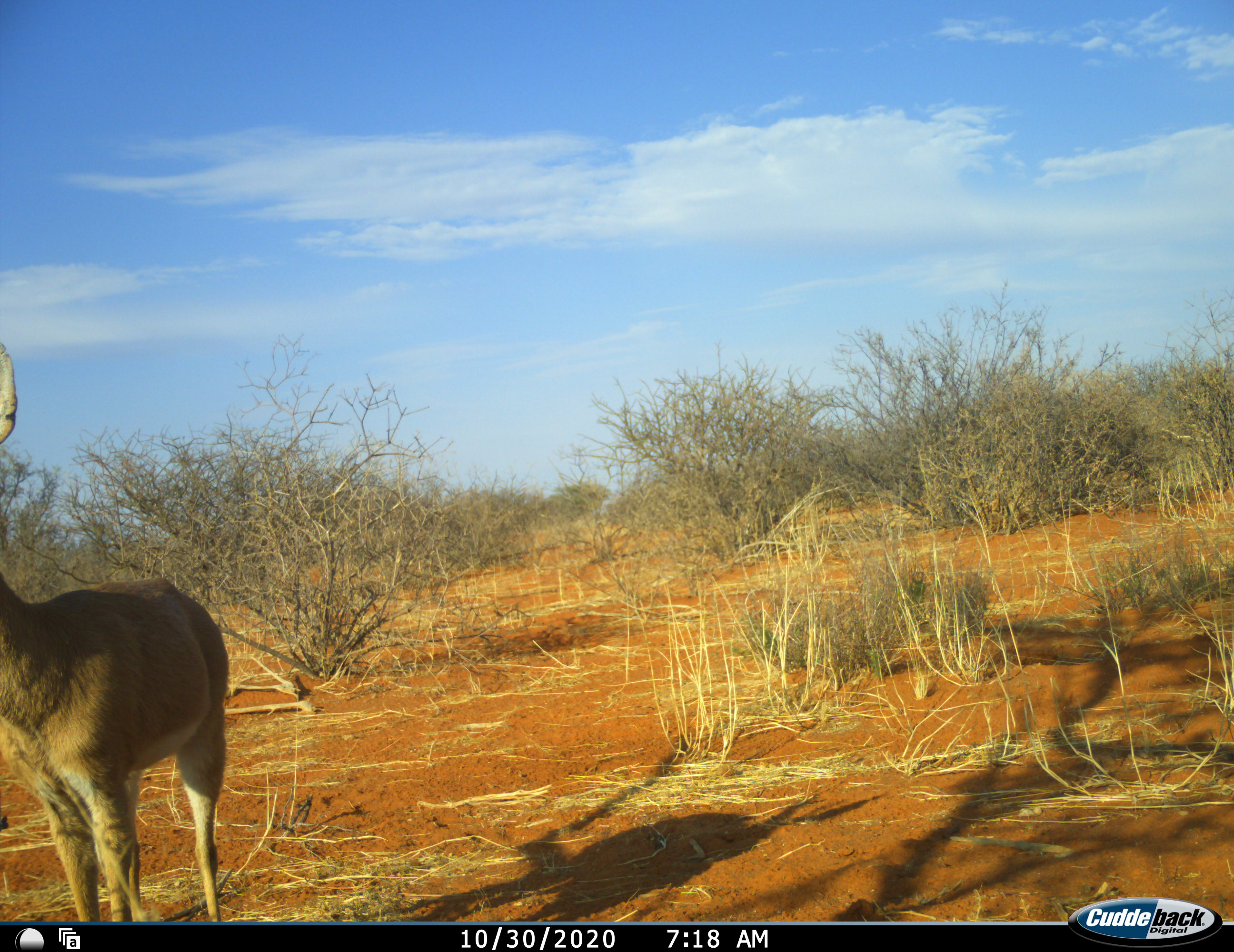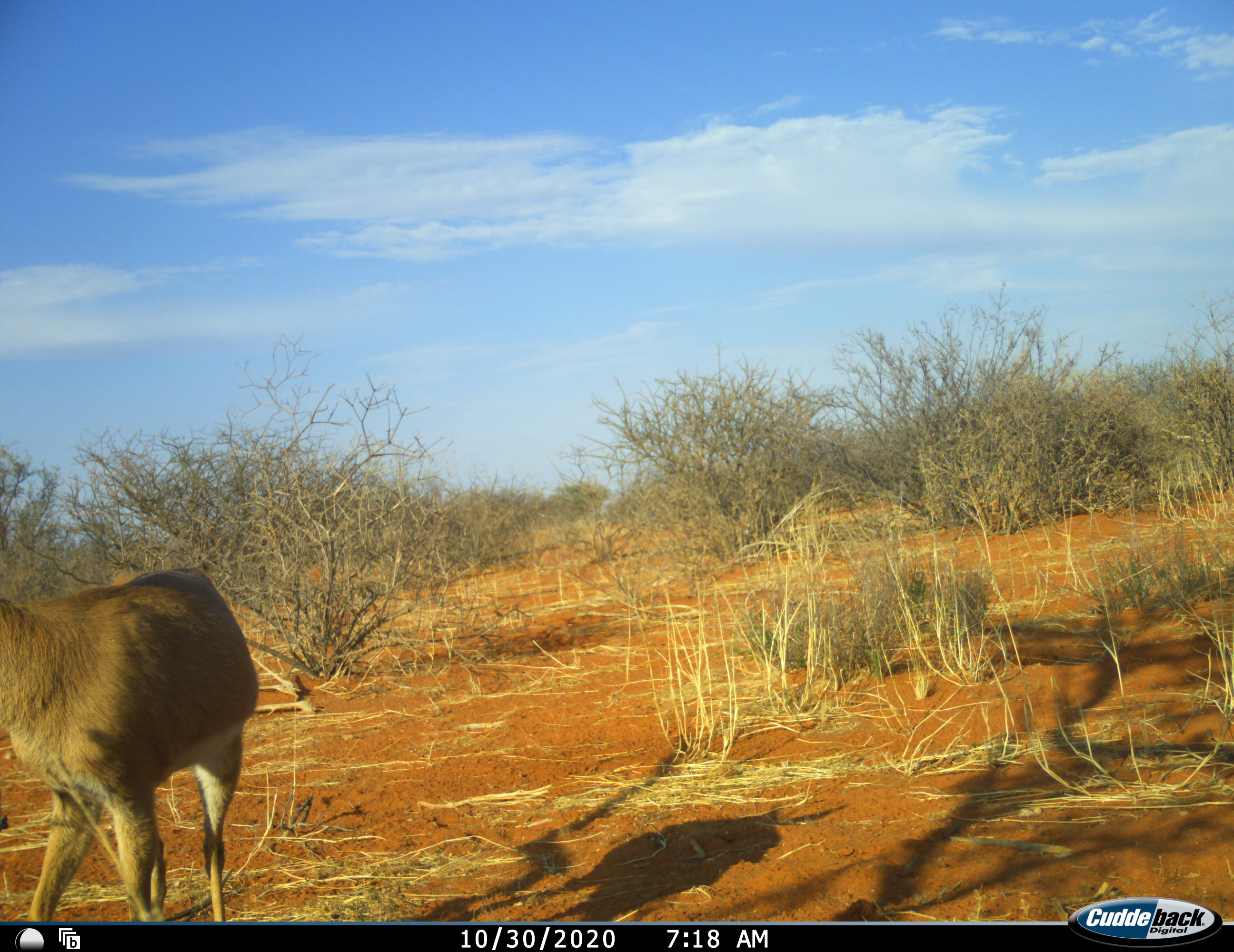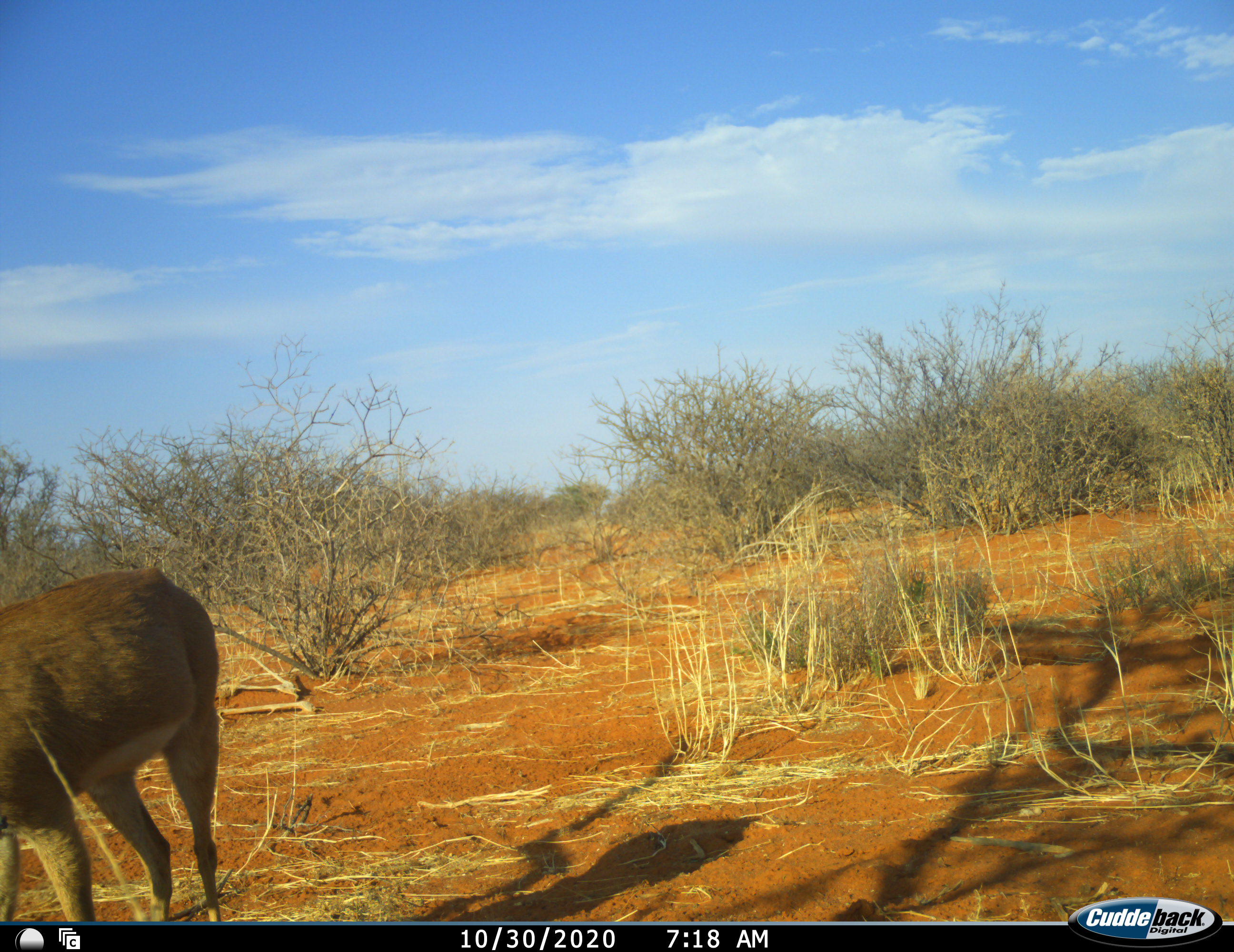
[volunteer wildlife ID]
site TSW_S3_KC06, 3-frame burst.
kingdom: Animalia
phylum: Chordata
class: Mammalia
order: Artiodactyla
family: Bovidae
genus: Redunca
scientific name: Redunca fulvorufula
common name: mountain reedbuck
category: reedbuckmountain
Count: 1.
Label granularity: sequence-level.